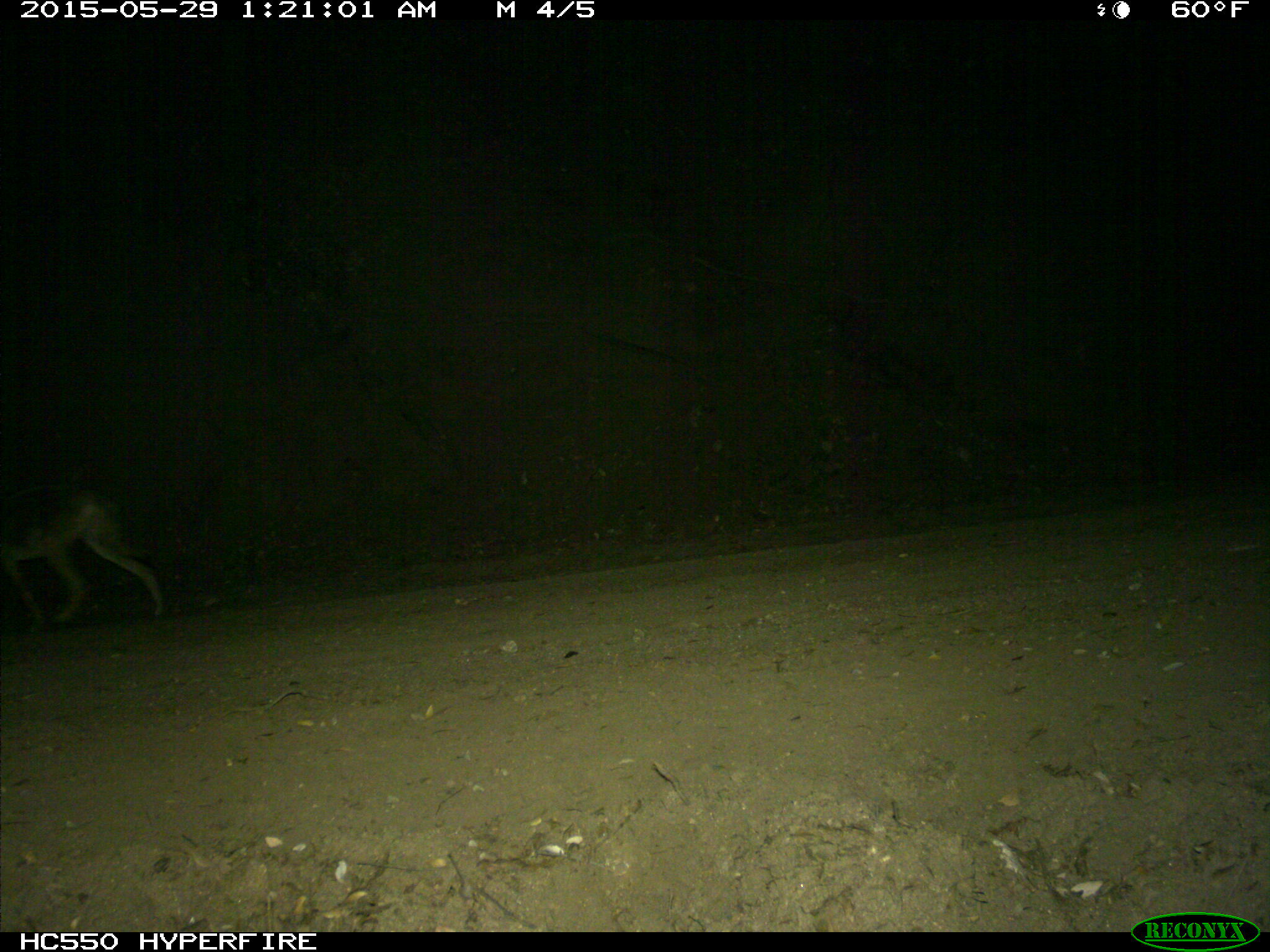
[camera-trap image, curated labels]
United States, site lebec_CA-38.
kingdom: Animalia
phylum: Chordata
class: Mammalia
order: Carnivora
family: Canidae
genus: Canis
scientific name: Canis latrans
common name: coyote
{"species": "Canis latrans (coyote)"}